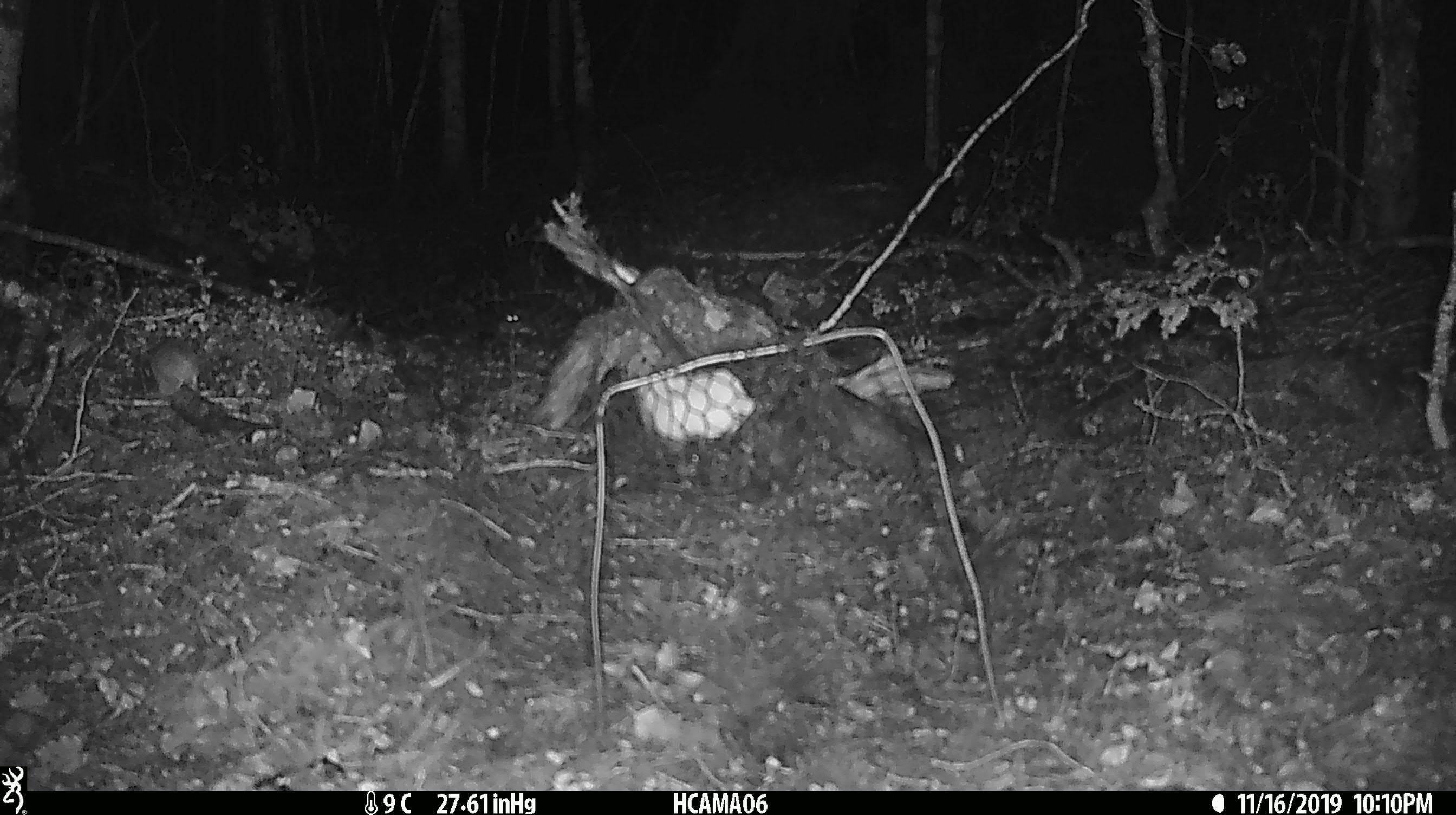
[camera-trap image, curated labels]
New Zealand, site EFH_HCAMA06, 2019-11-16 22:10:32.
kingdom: Animalia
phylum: Chordata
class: Mammalia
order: Rodentia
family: Muridae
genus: Mus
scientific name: Mus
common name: mouse